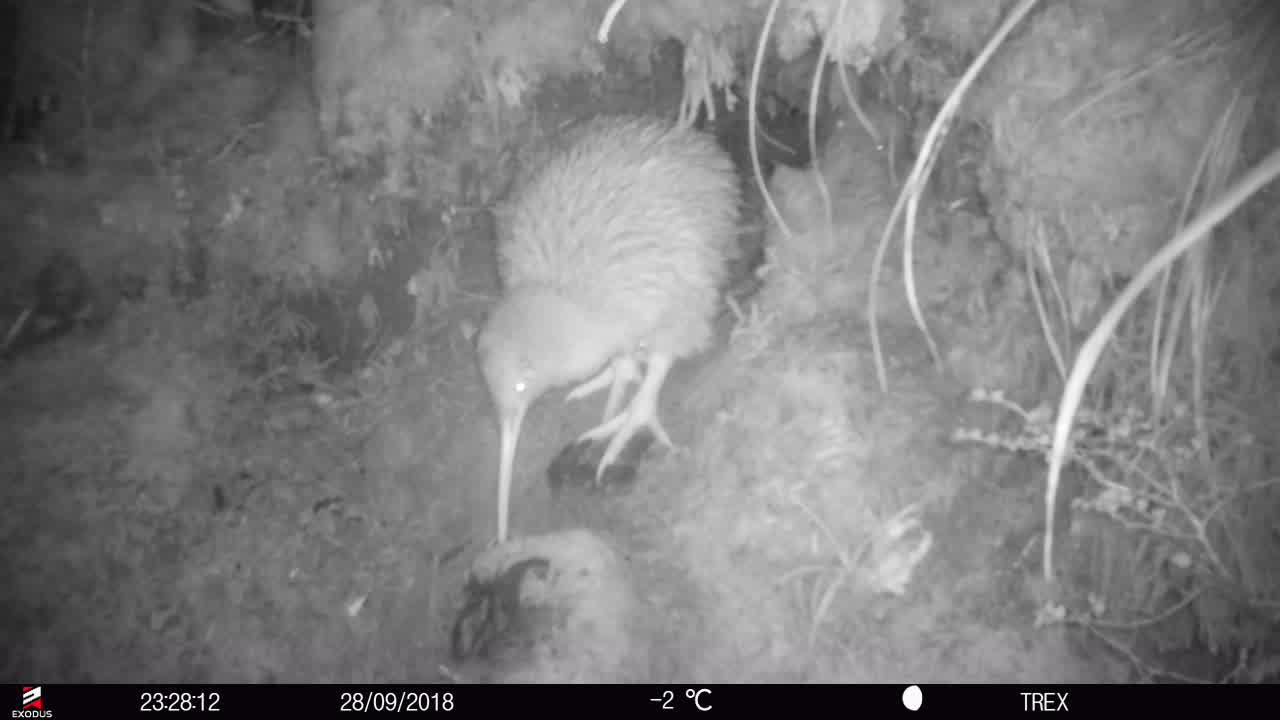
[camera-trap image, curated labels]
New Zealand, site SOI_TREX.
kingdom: Animalia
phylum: Chordata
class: Aves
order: Apterygiformes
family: Apterygidae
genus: Apteryx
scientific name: Apteryx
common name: kiwi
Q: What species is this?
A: Kiwi (Apteryx).